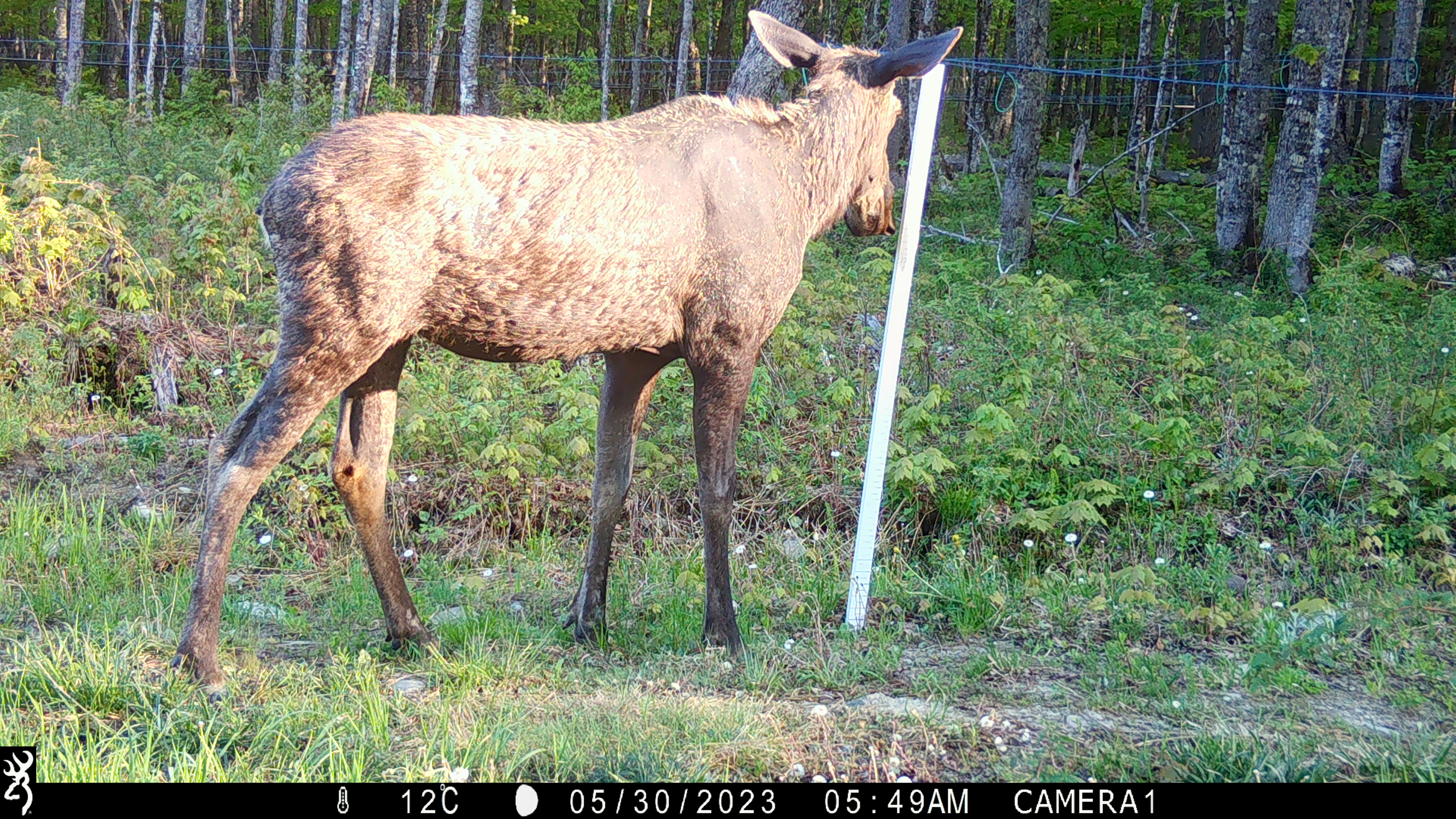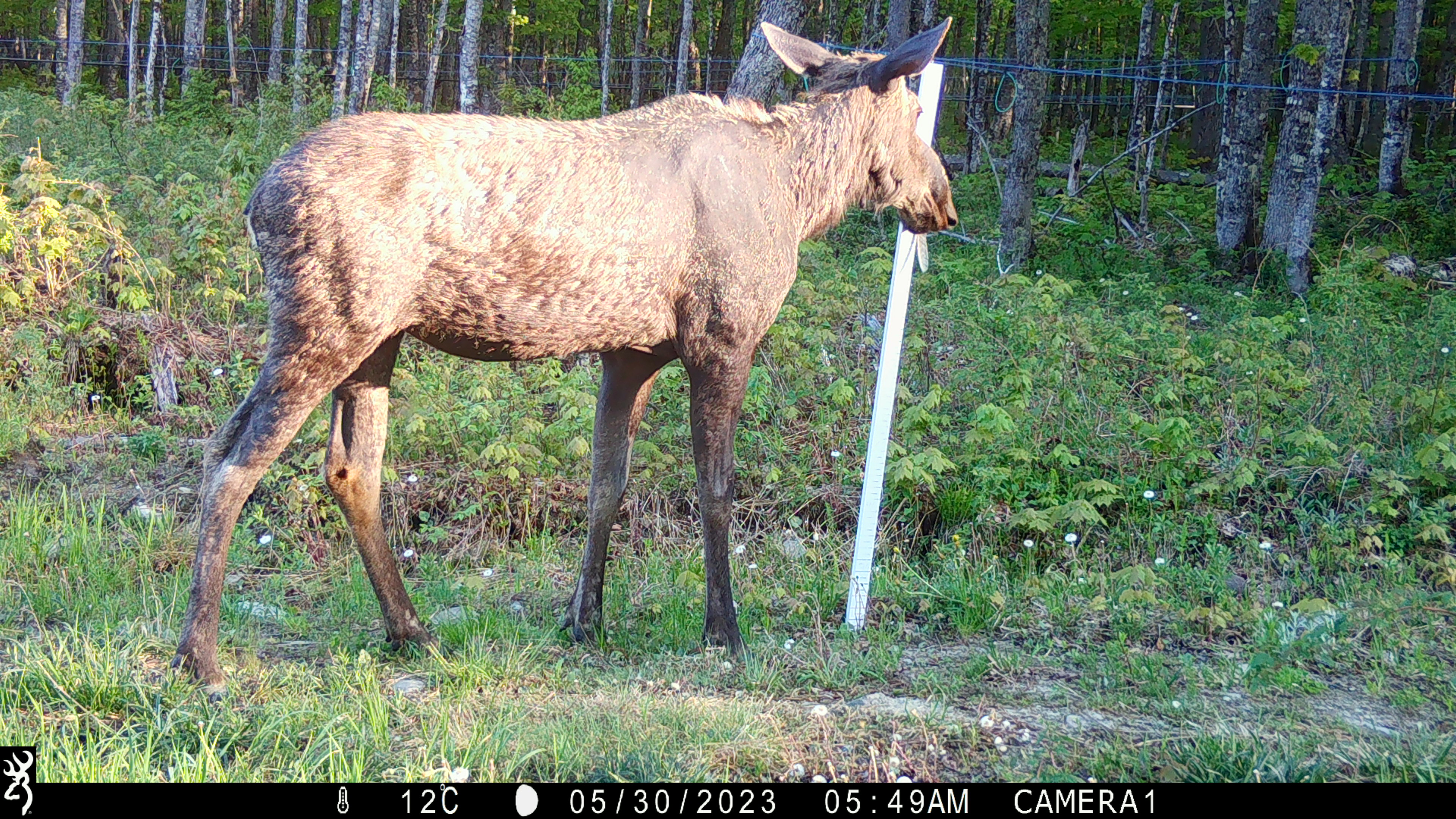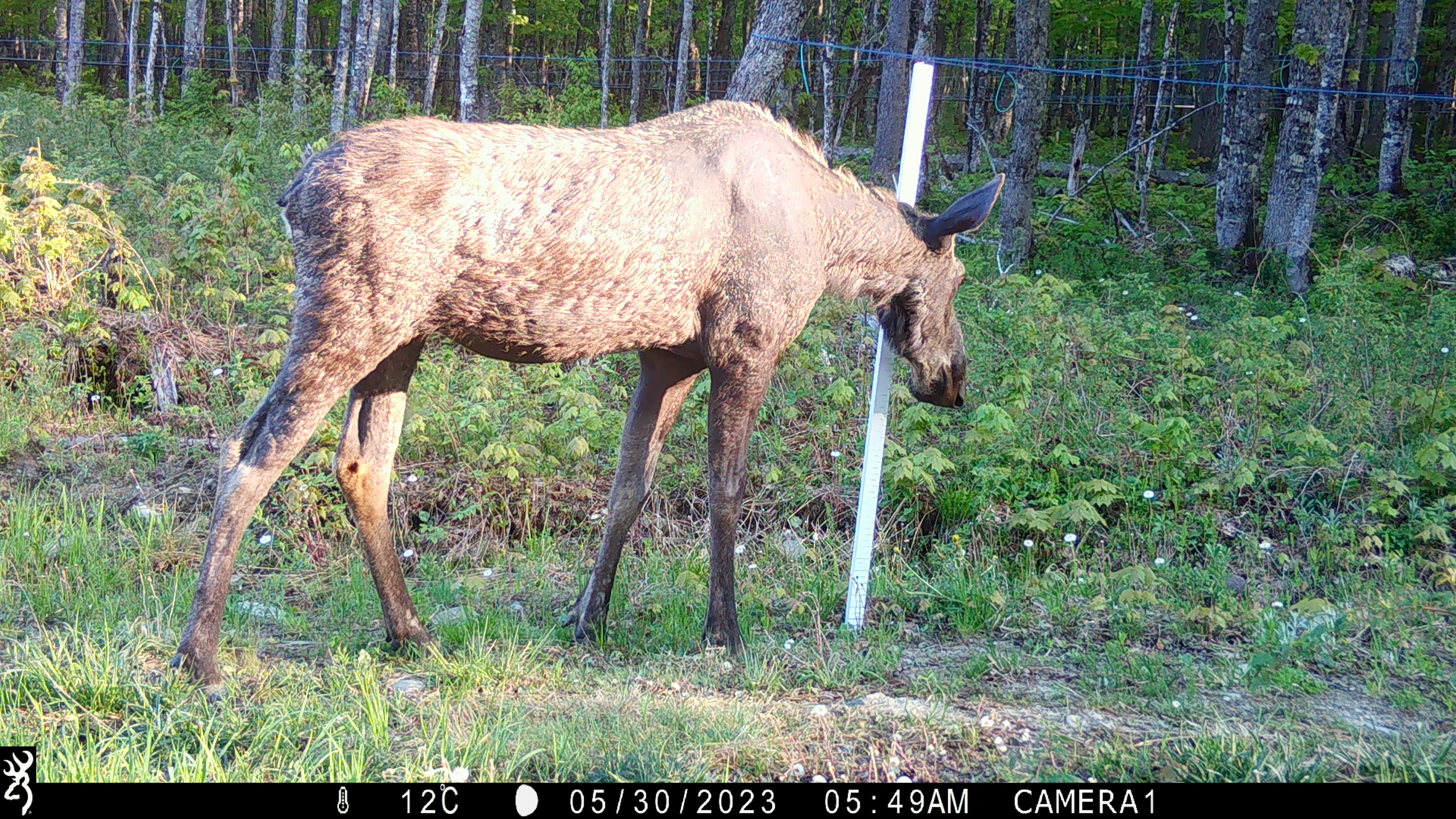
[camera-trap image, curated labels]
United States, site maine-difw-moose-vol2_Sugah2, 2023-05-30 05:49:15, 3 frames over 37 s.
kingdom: Animalia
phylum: Chordata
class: Mammalia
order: Artiodactyla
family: Cervidae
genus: Alces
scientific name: Alces alces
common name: moose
Moose (Alces alces).